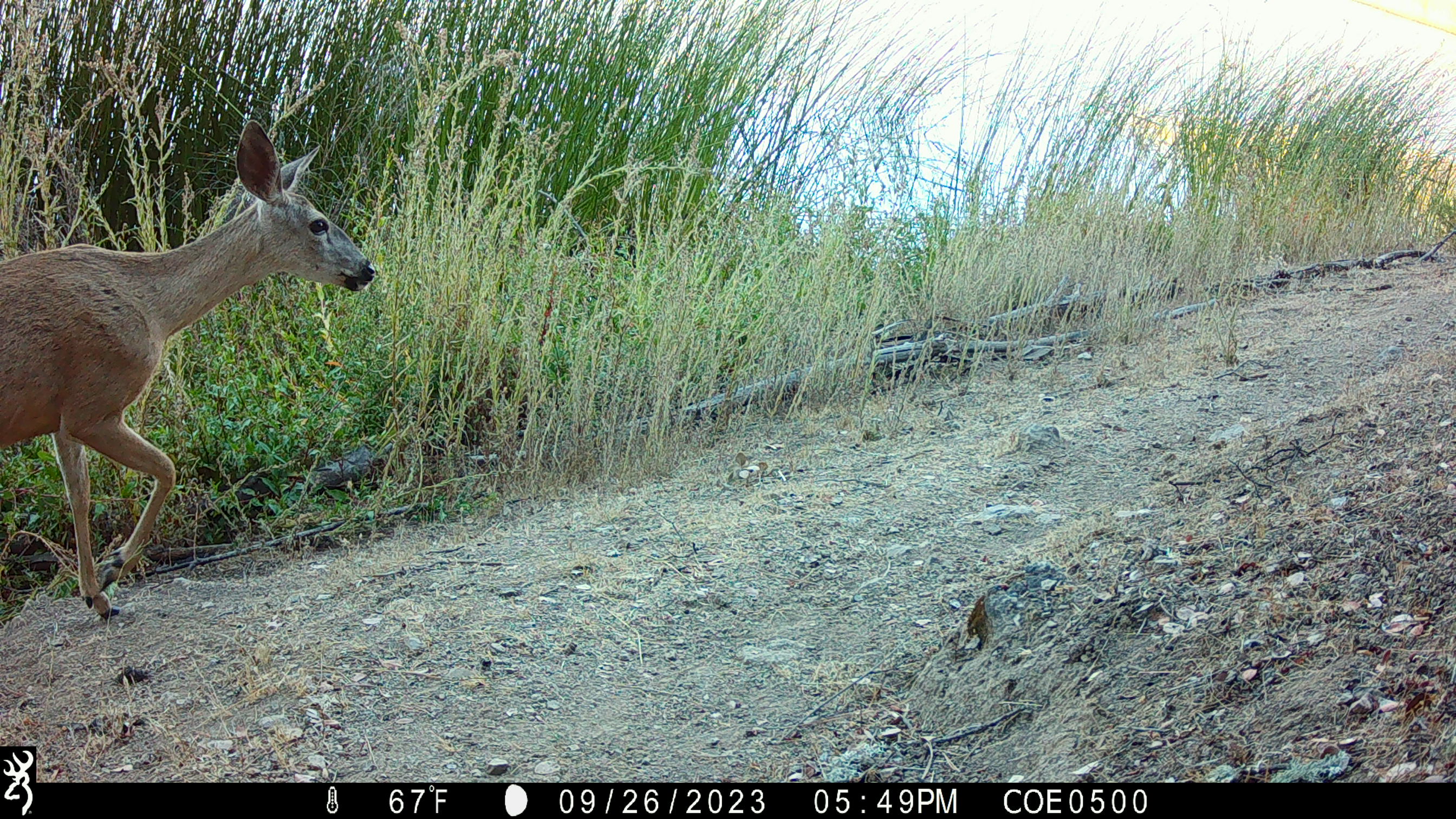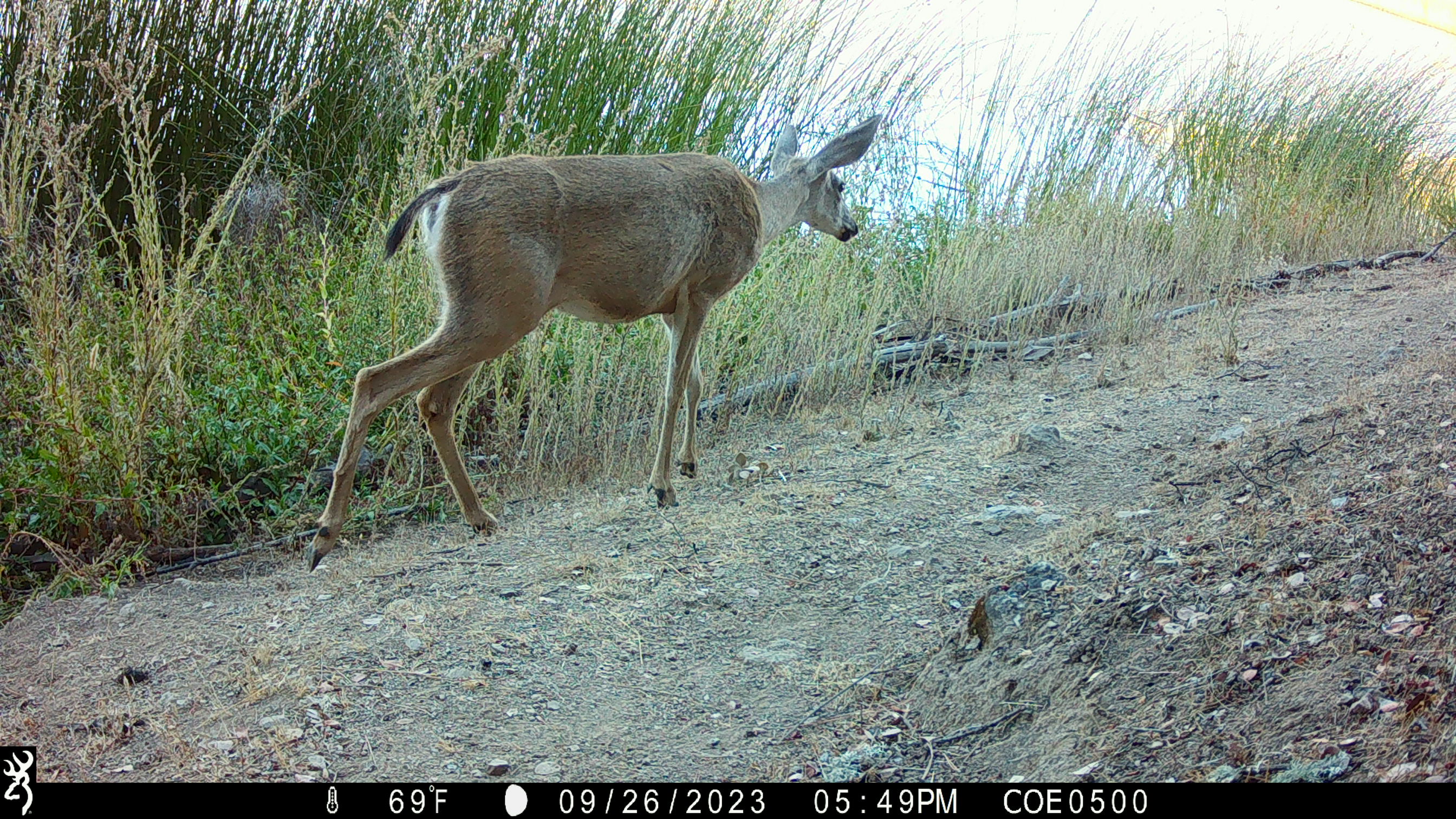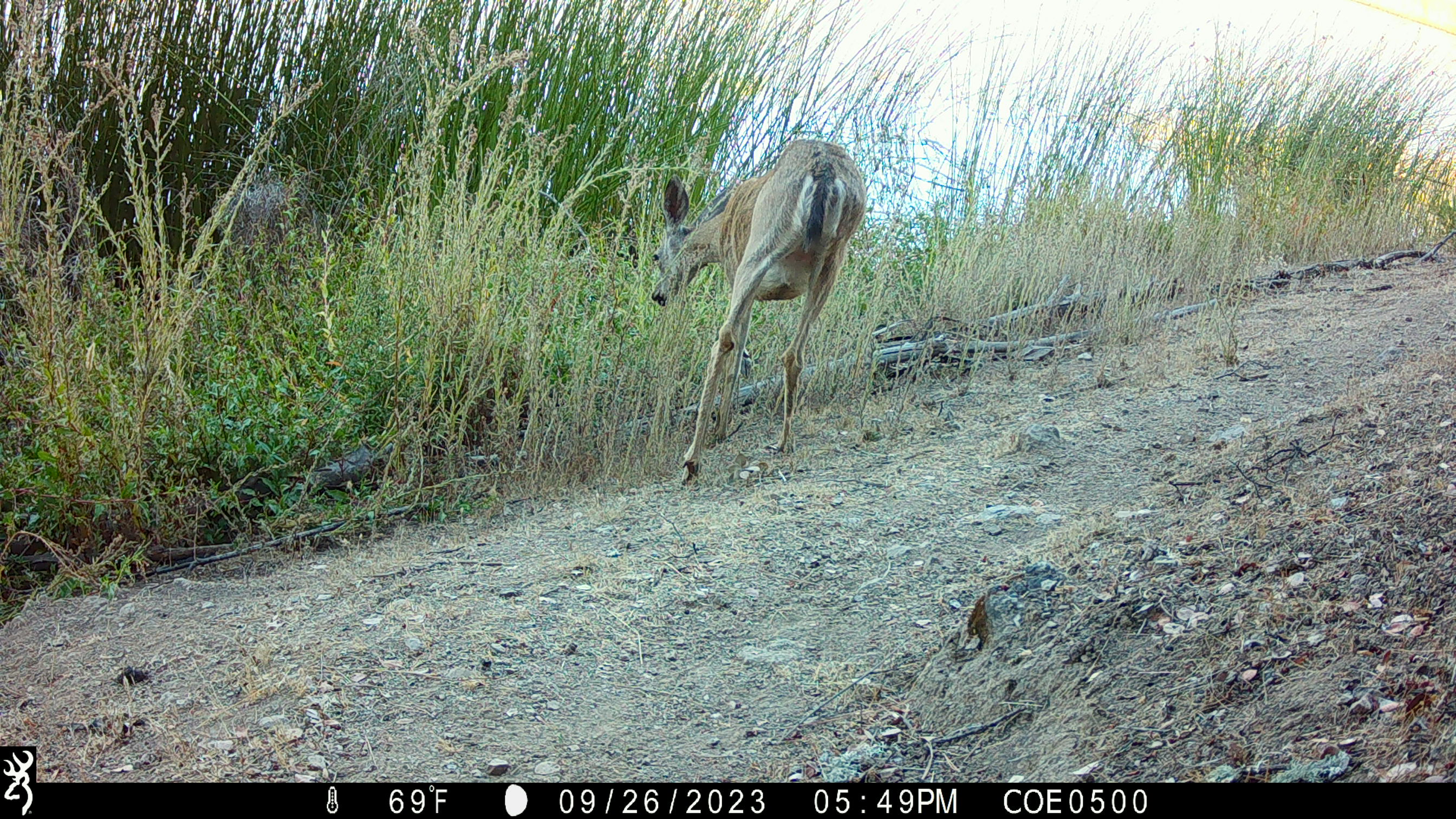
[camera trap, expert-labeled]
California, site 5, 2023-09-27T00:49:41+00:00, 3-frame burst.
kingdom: Animalia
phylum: Chordata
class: Mammalia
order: Artiodactyla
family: Cervidae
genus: Odocoileus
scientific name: Odocoileus hemionus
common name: mule deer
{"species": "mule deer (Odocoileus hemionus)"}